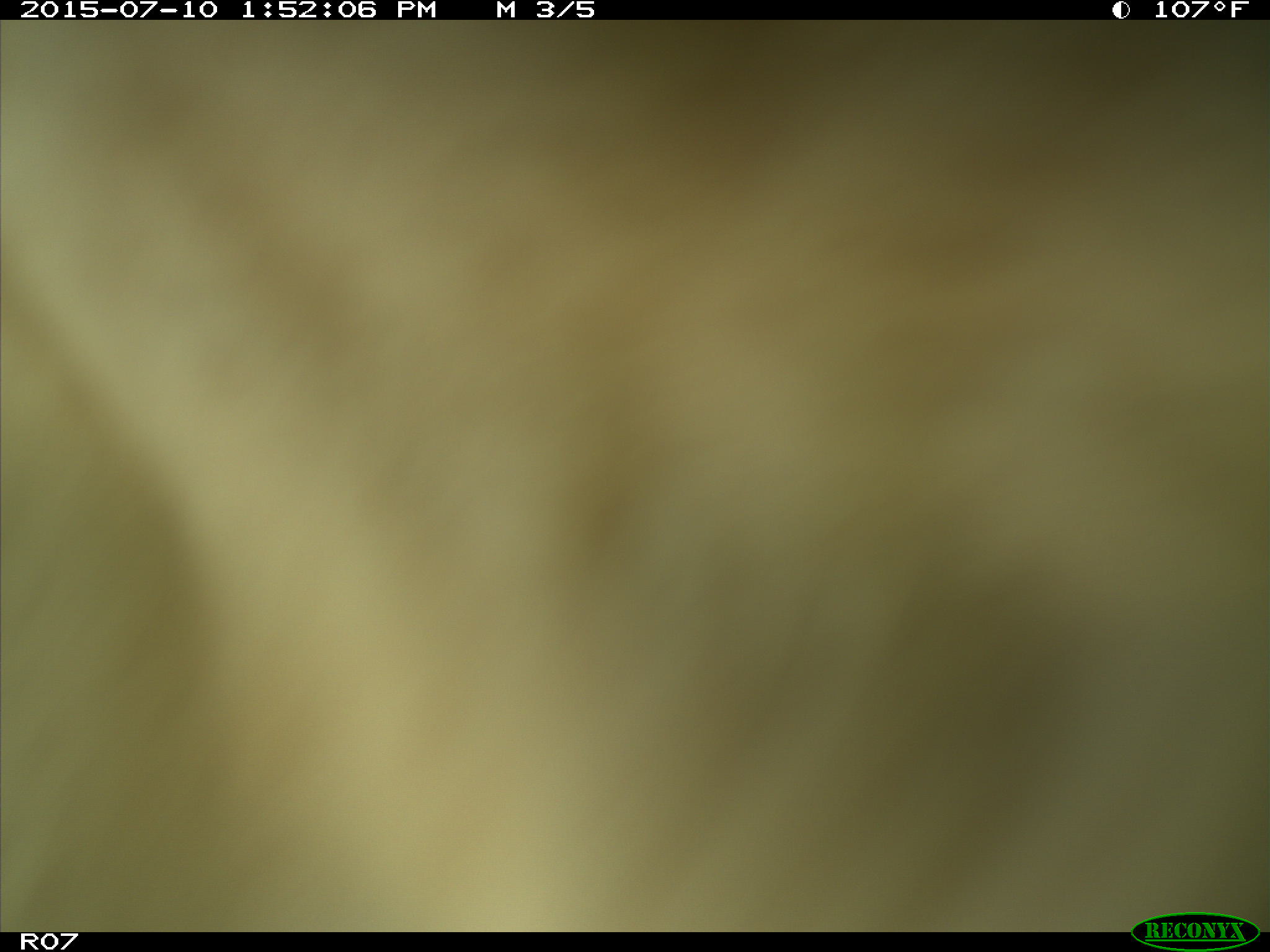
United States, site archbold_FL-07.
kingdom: Animalia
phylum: Chordata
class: Mammalia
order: Artiodactyla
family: Bovidae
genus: Bos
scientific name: Bos taurus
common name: domestic cow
Bos taurus (domestic cow).